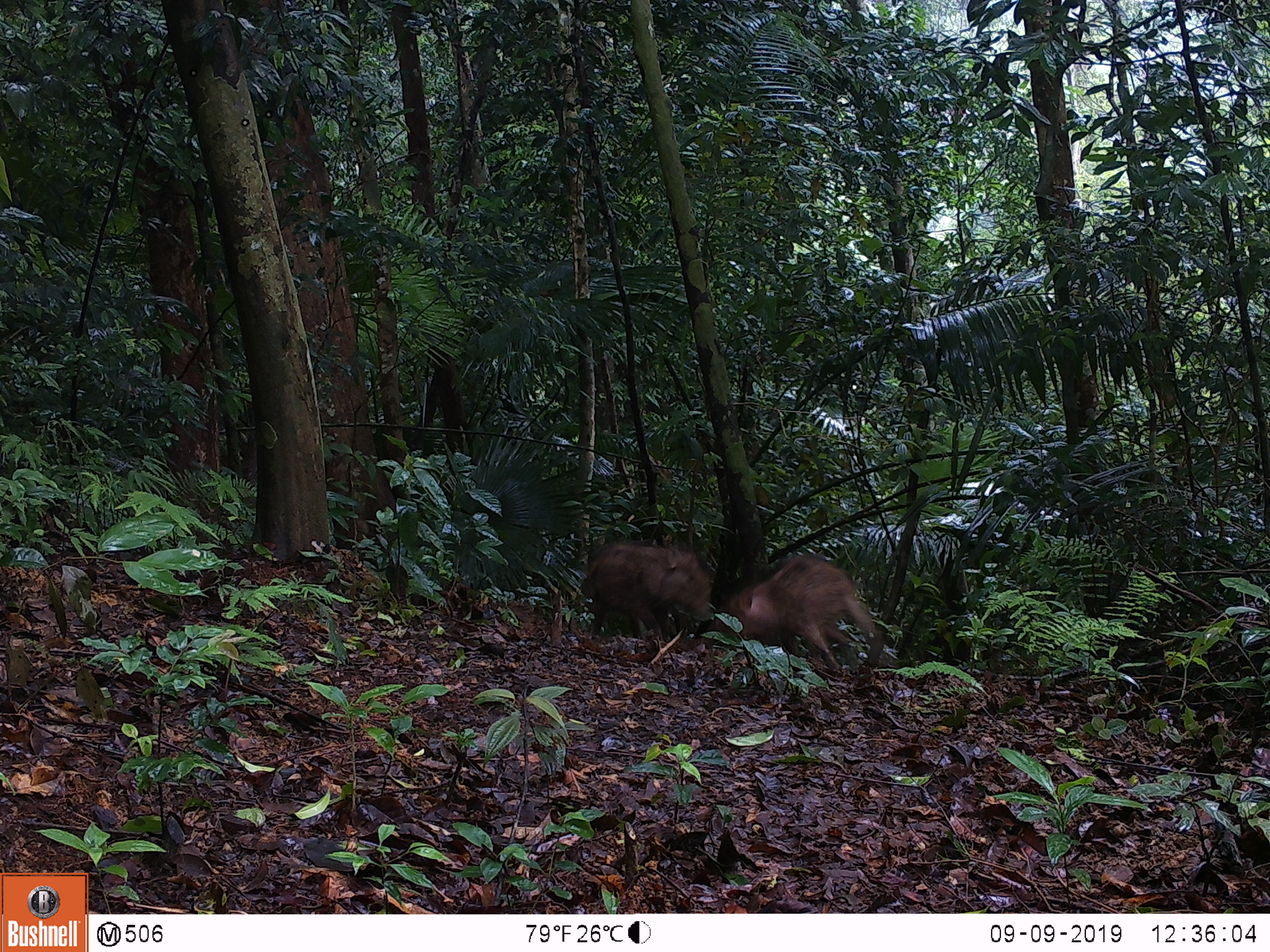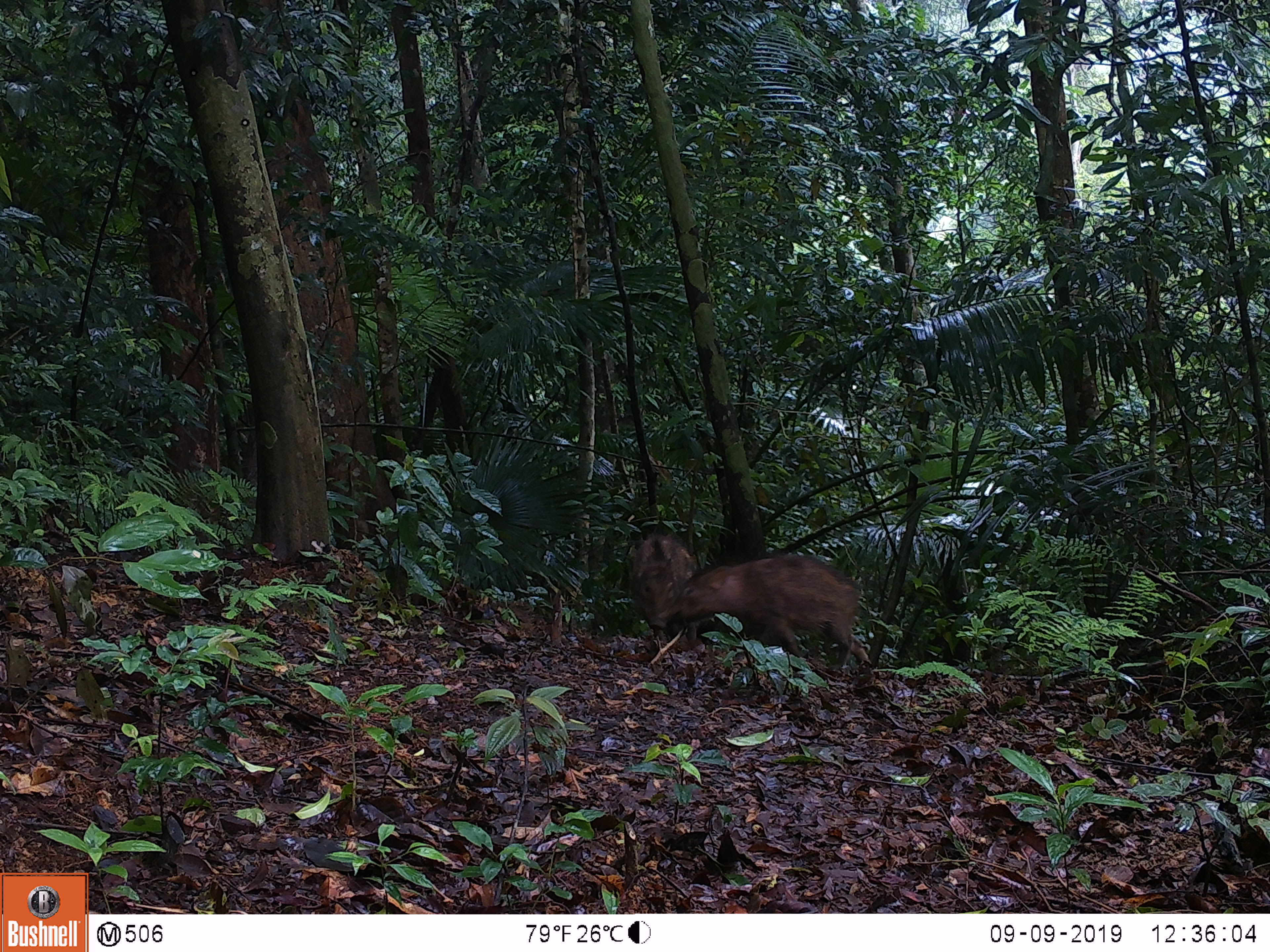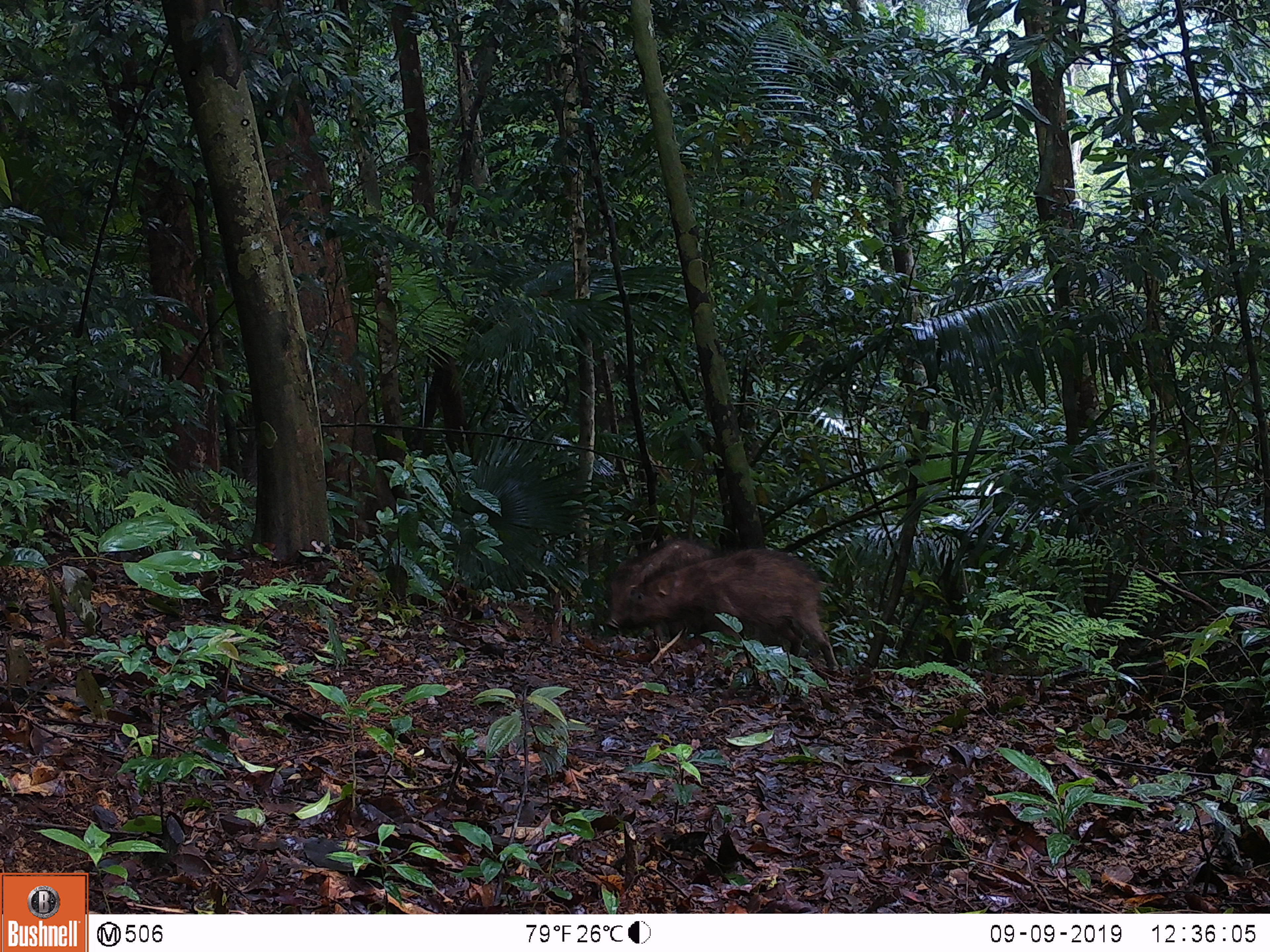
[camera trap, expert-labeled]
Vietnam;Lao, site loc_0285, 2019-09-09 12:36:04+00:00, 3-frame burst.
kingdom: Animalia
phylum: Chordata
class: Mammalia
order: Artiodactyla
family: Suidae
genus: Sus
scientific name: Sus scrofa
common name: eurasian wild pig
Eurasian wild pig (Sus scrofa). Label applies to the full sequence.